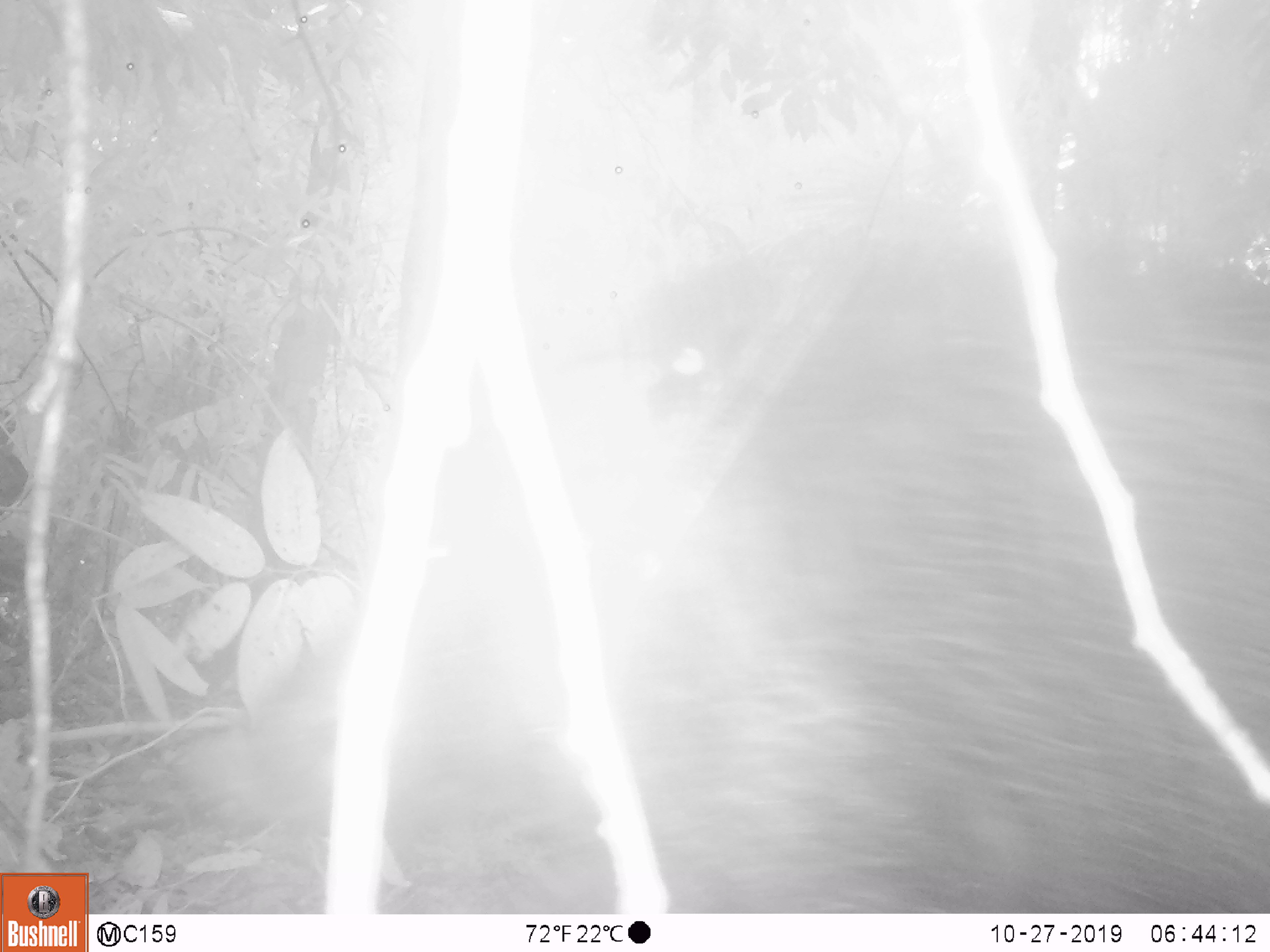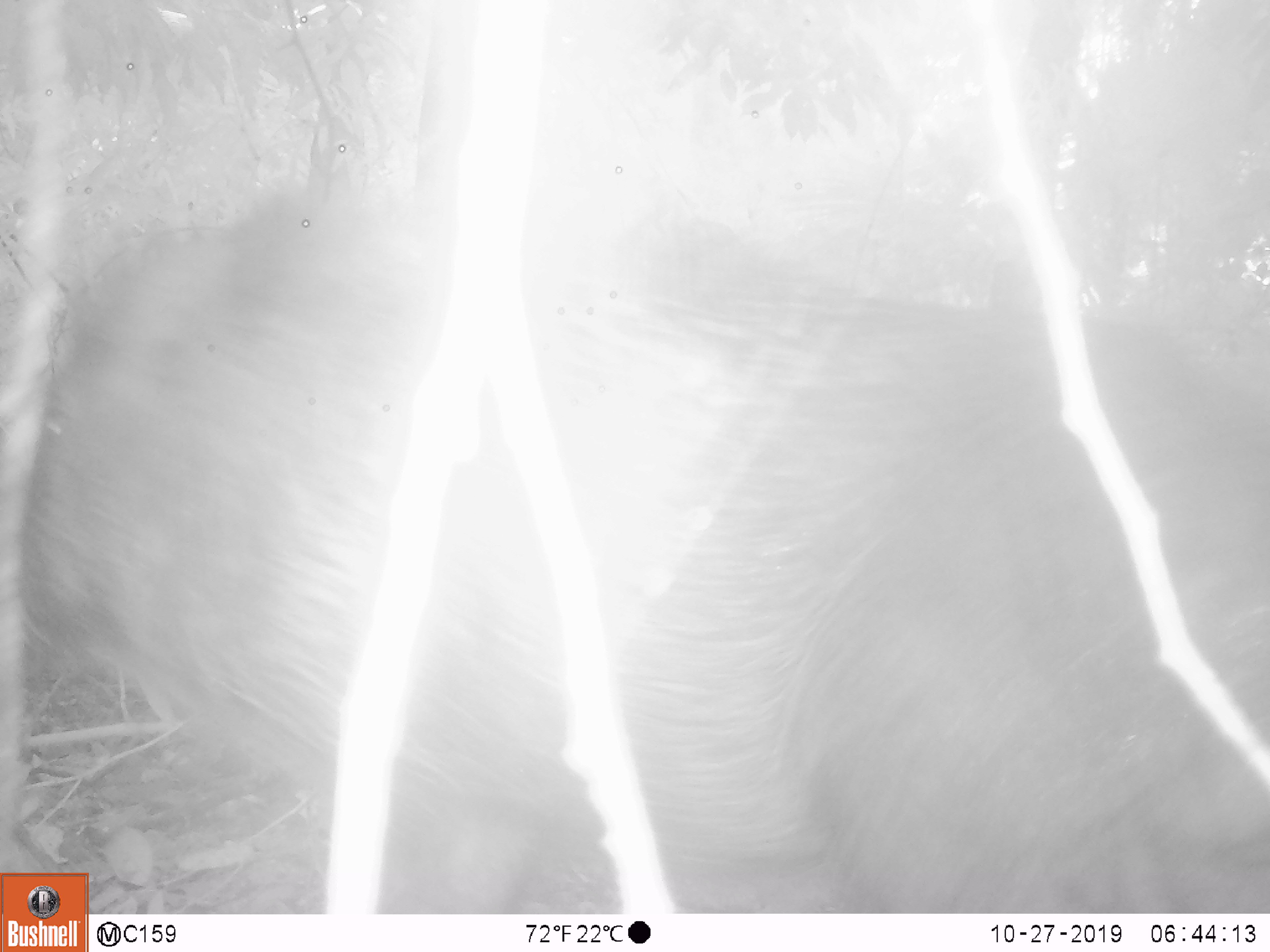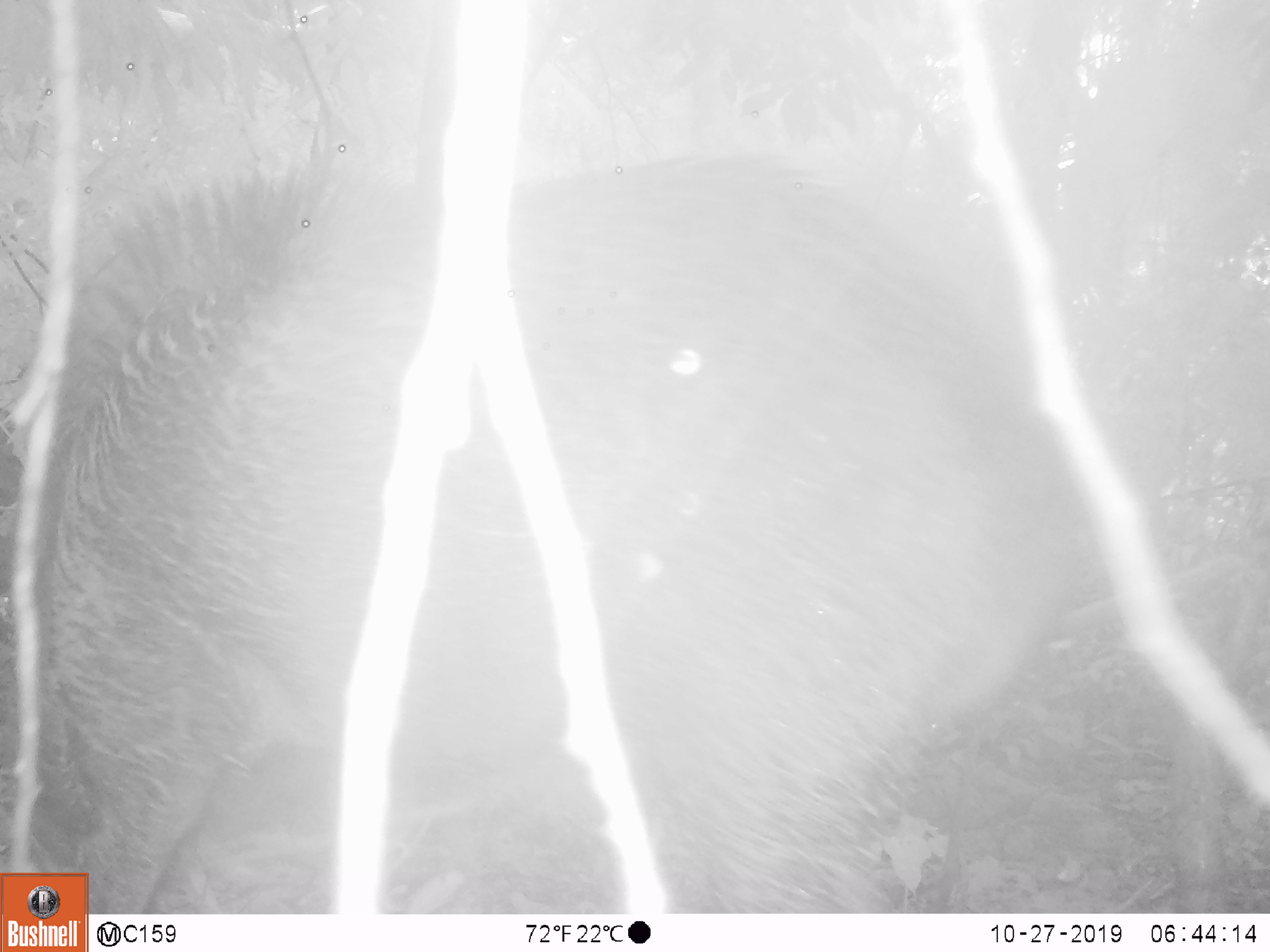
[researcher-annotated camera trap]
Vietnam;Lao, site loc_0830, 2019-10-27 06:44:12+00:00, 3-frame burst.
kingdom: Animalia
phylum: Chordata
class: Mammalia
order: Artiodactyla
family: Suidae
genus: Sus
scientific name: Sus scrofa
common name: eurasian wild pig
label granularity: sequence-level